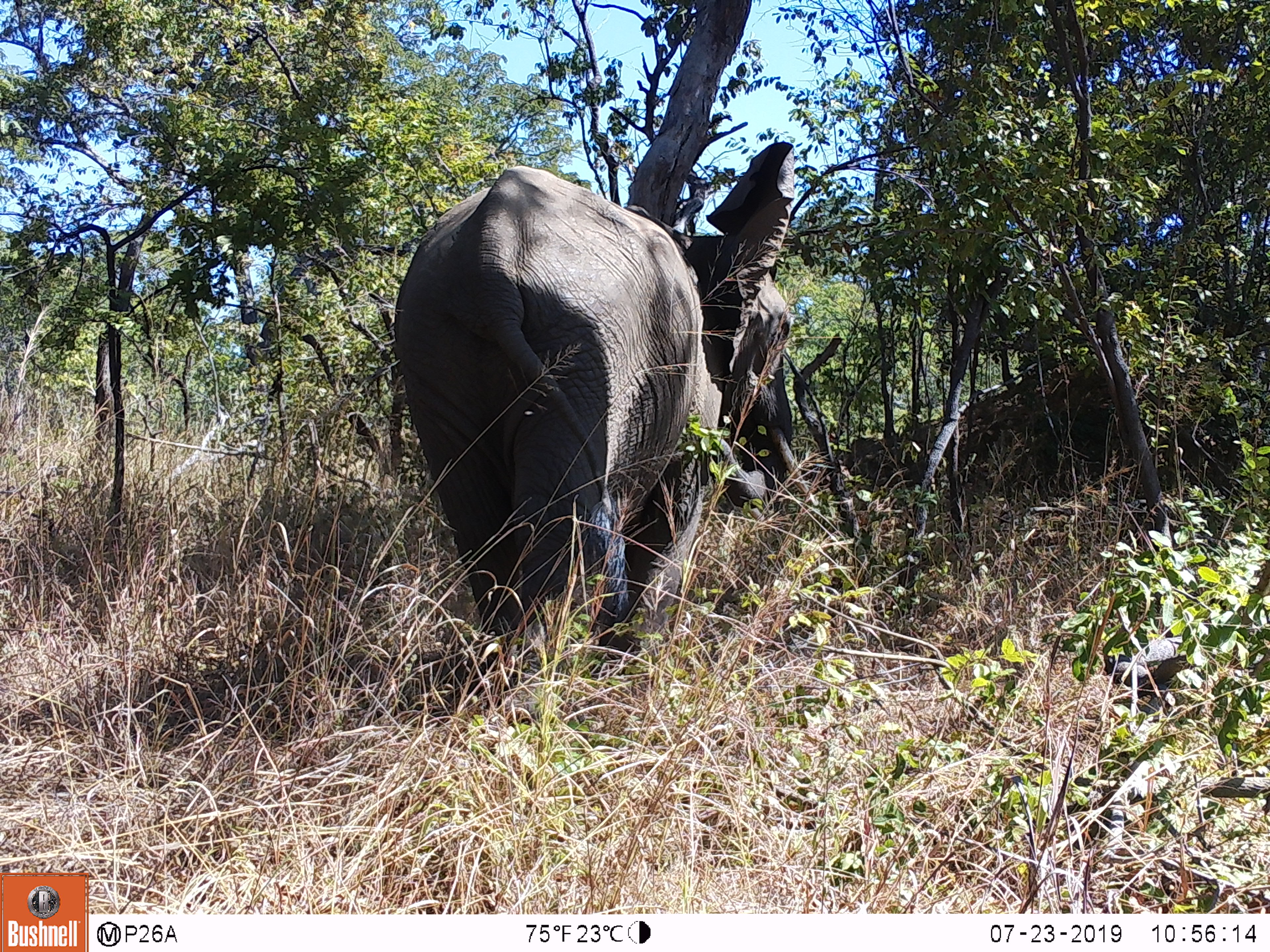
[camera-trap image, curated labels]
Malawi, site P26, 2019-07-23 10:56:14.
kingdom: Animalia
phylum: Chordata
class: Mammalia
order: Proboscidea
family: Elephantidae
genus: Loxodonta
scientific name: Loxodonta africana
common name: african savanna elephant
African savanna elephant (Loxodonta africana), count 1.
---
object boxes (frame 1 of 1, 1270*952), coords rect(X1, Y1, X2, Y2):
african savanna elephant: rect(388, 135, 802, 740)